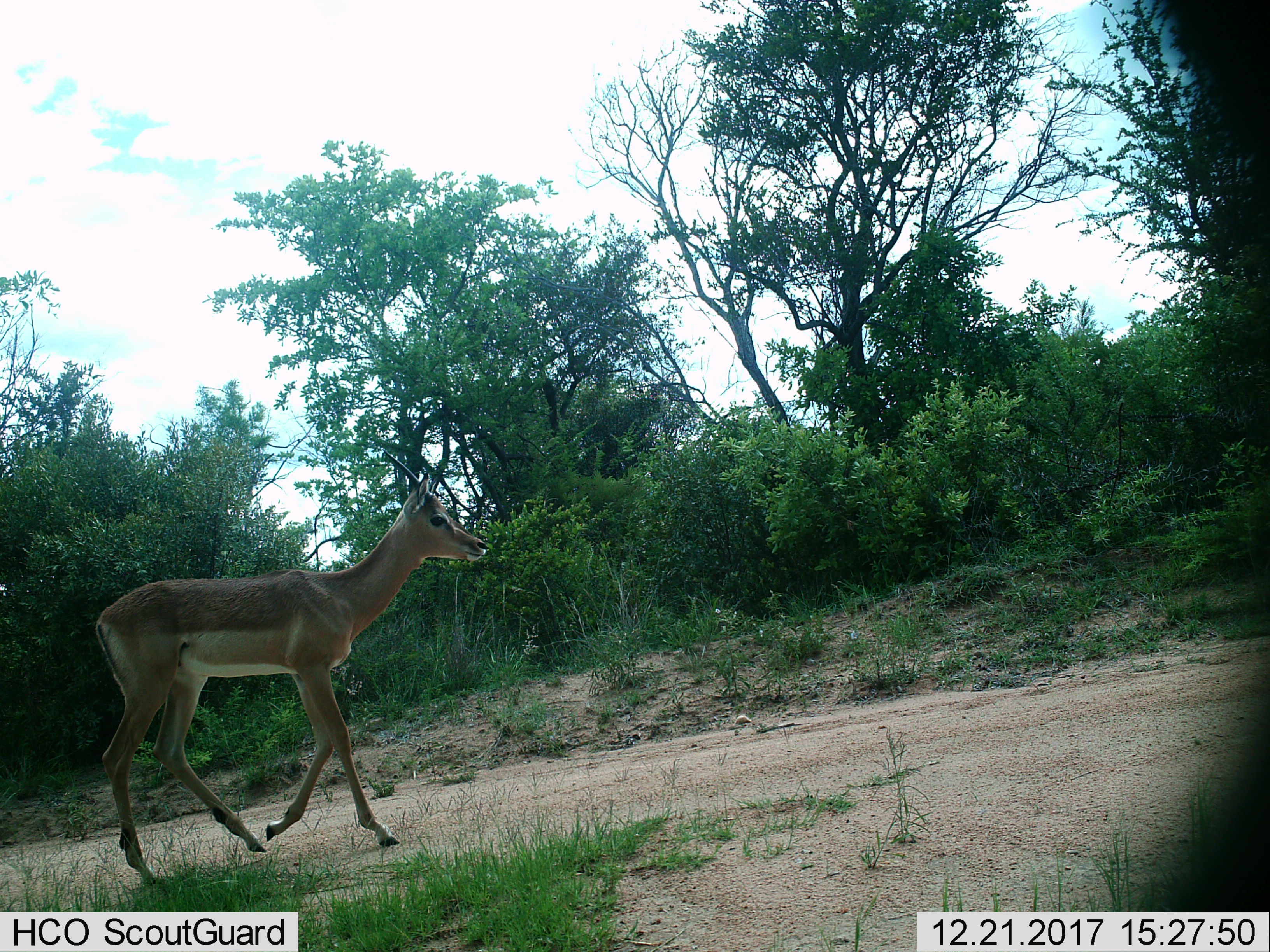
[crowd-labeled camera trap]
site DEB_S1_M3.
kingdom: Animalia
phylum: Chordata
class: Mammalia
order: Artiodactyla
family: Bovidae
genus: Aepyceros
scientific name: Aepyceros melampus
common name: impala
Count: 1.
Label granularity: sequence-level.